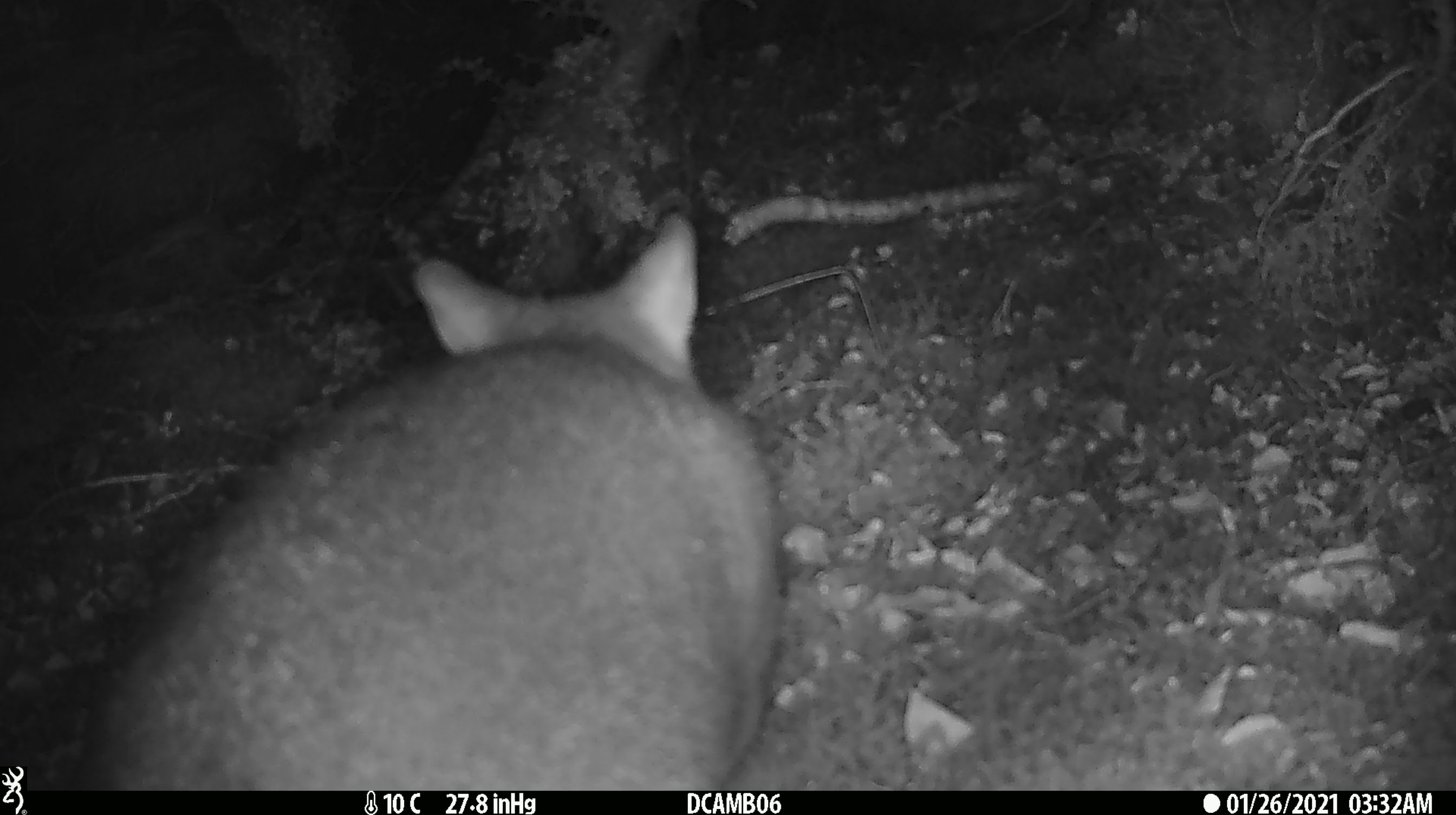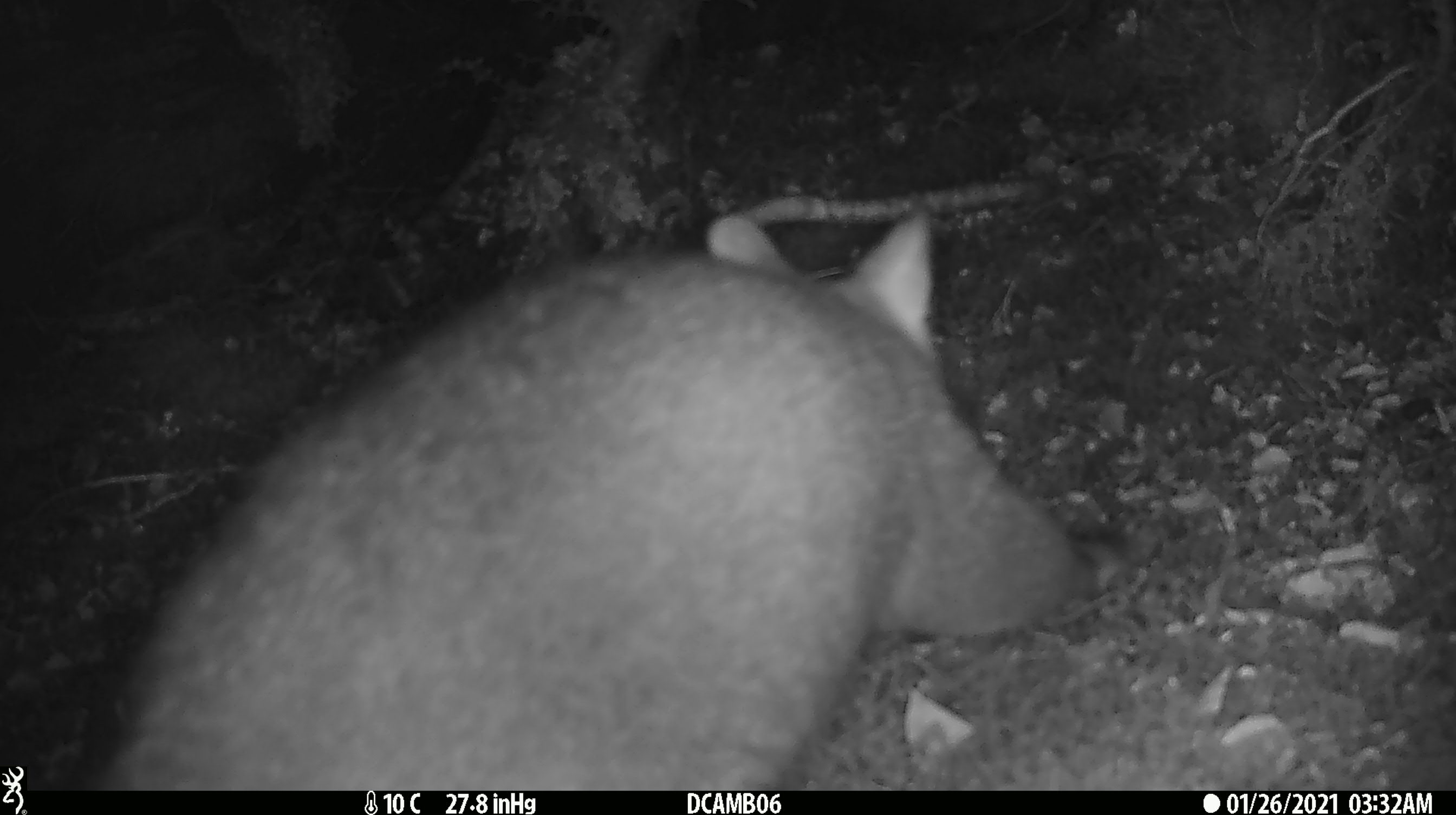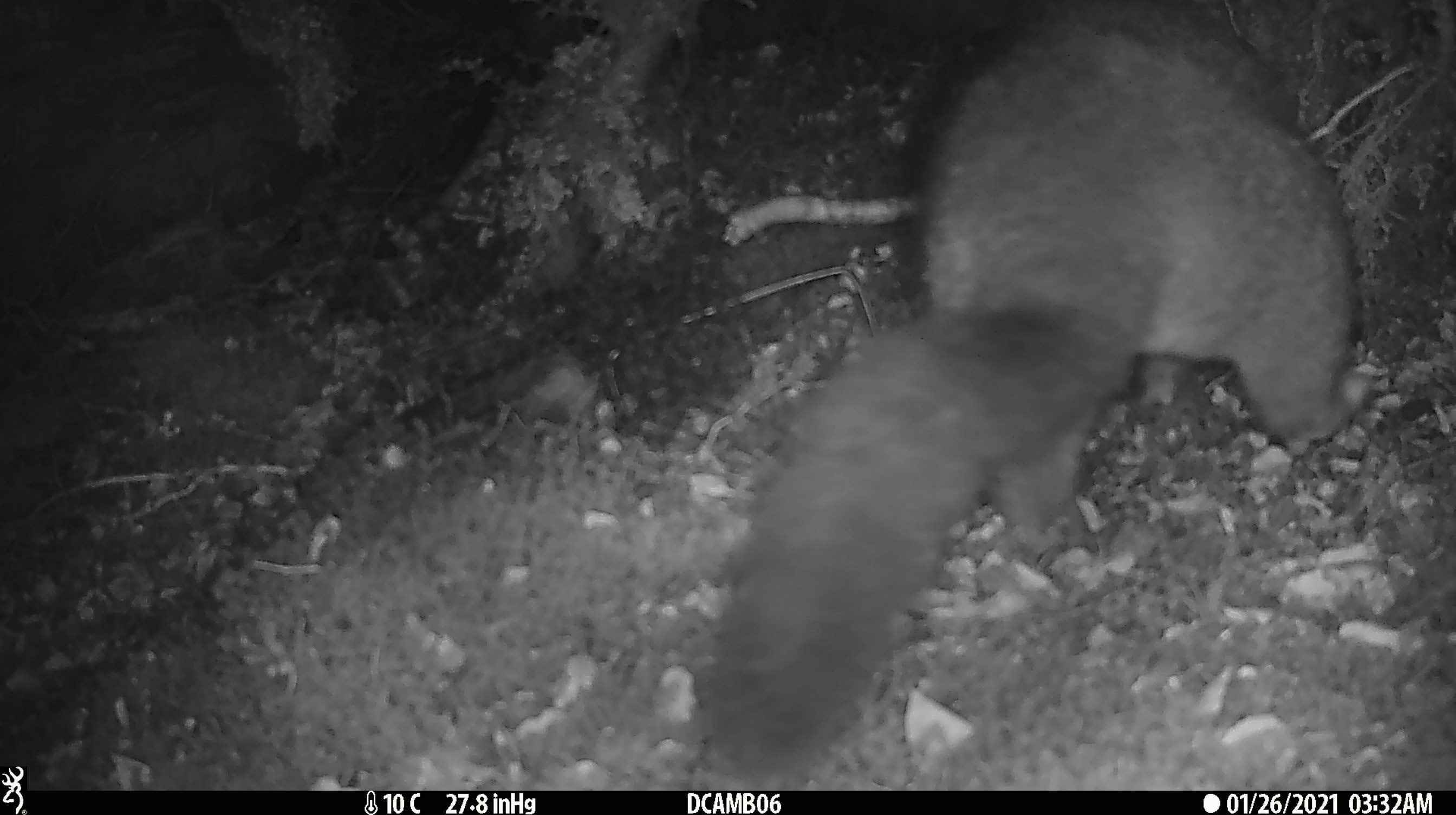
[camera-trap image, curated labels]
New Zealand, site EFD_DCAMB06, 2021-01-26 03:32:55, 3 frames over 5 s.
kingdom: Animalia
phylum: Chordata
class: Mammalia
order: Diprotodontia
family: Phalangeridae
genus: Trichosurus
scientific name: Trichosurus vulpecula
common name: common brushtail possum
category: possum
Possum (common brushtail possum) (Trichosurus vulpecula).